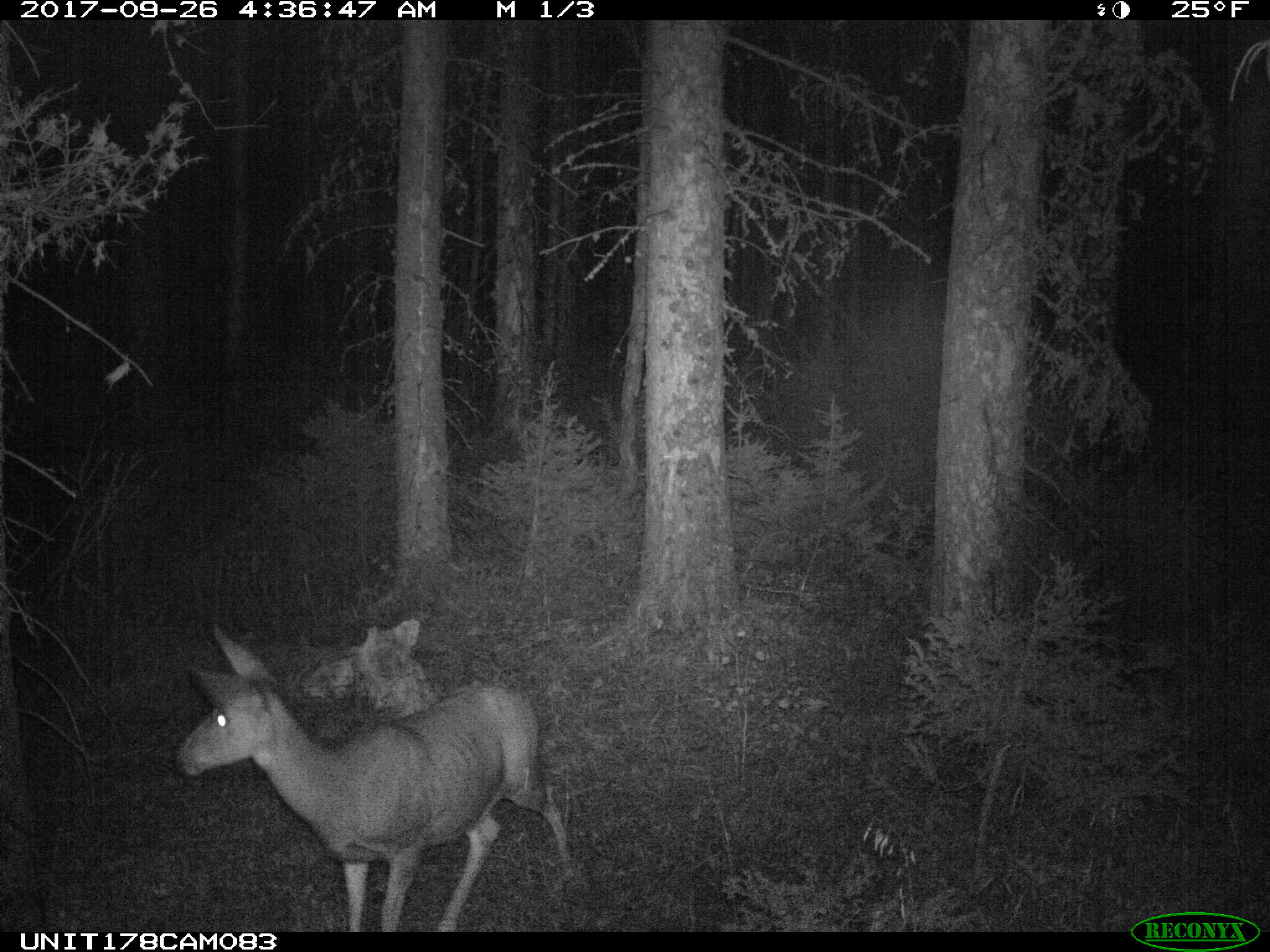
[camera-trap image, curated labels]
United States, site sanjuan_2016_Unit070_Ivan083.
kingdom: Animalia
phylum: Chordata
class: Mammalia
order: Artiodactyla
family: Cervidae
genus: Odocoileus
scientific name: Odocoileus hemionus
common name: mule deer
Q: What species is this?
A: Odocoileus hemionus (mule deer).